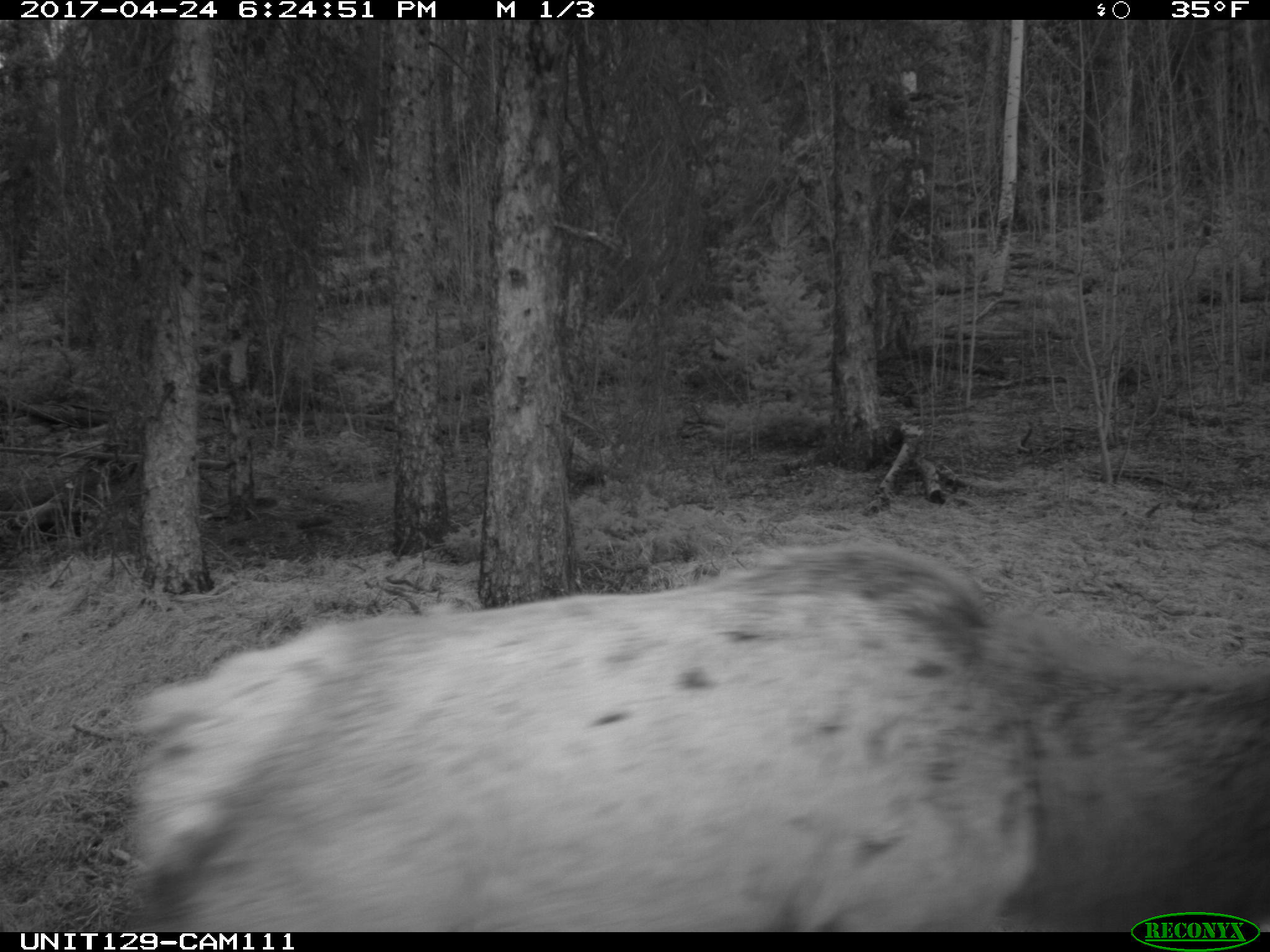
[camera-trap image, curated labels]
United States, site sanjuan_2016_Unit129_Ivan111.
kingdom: Animalia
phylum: Chordata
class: Mammalia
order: Artiodactyla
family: Cervidae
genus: Cervus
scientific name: Cervus elaphus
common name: red deer